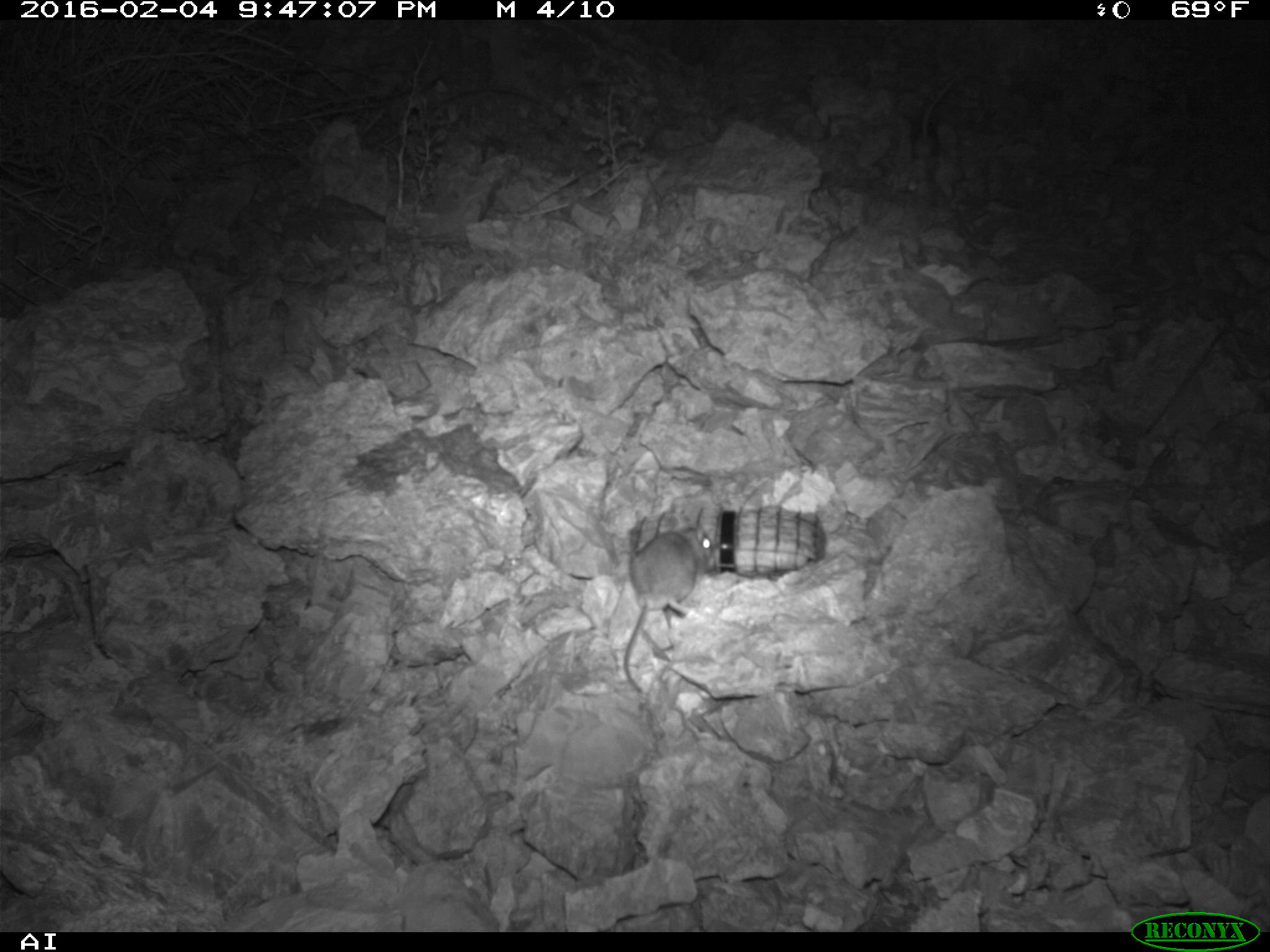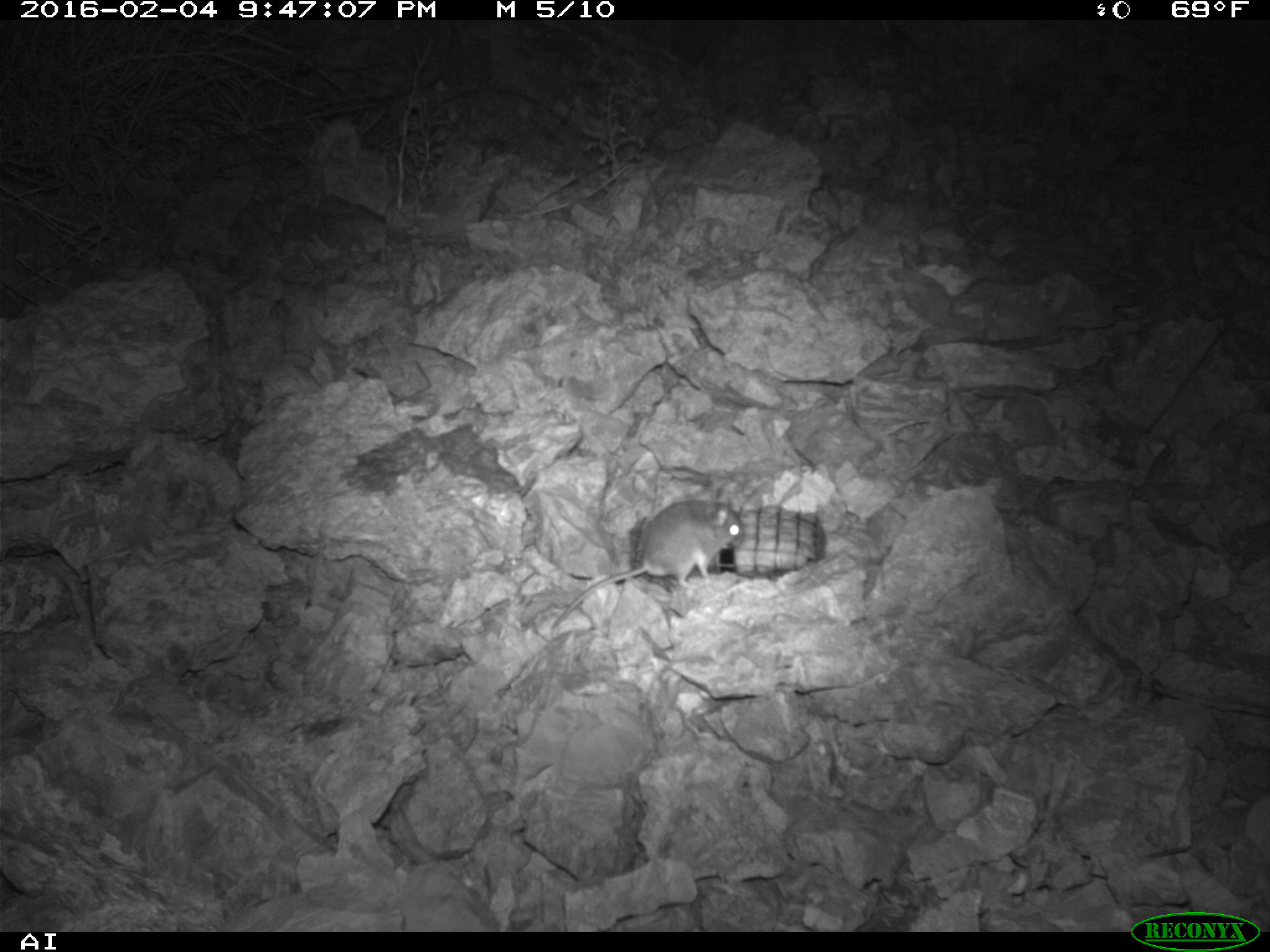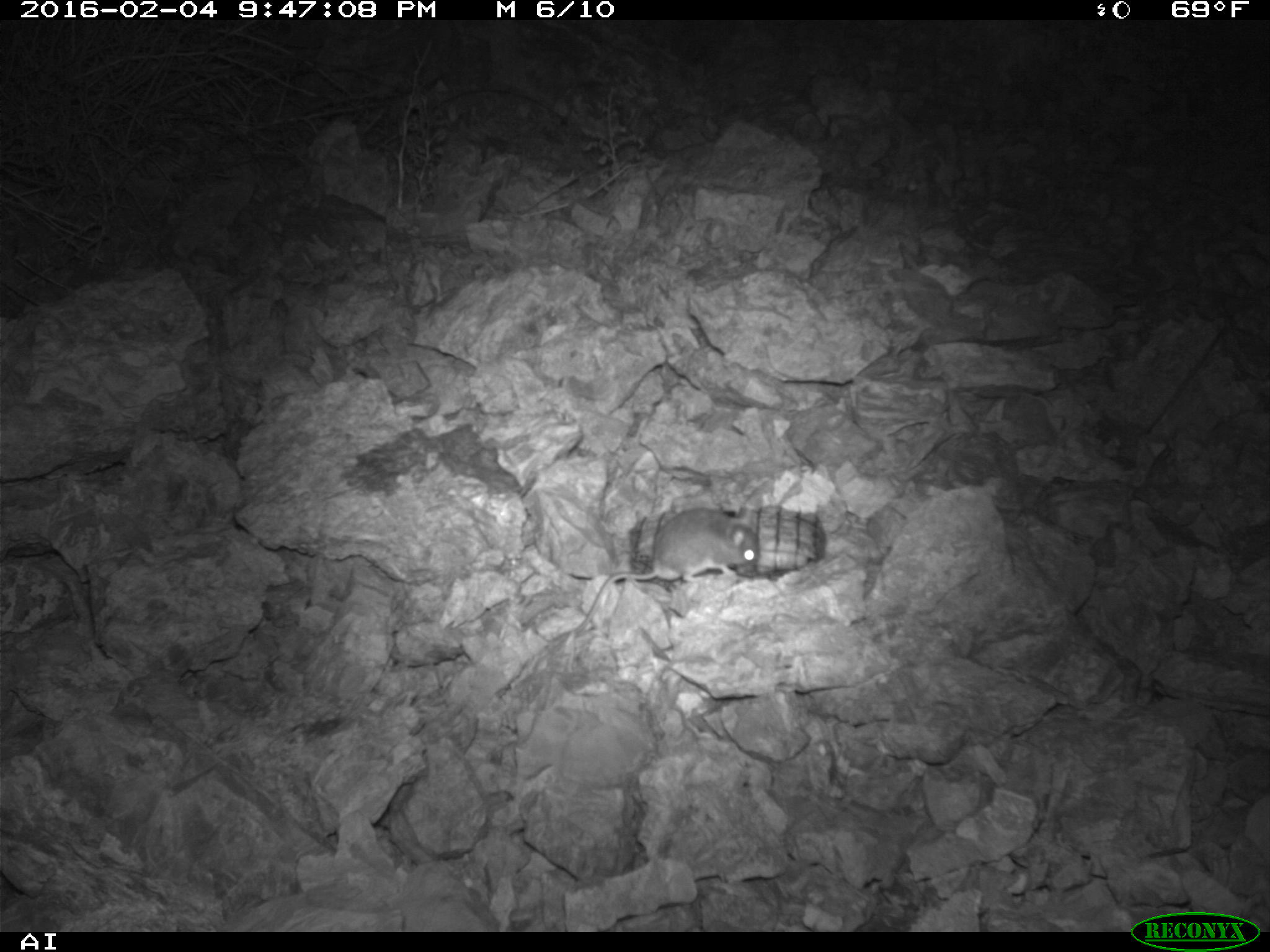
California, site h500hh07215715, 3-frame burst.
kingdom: Animalia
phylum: Chordata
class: Mammalia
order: Rodentia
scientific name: Rodentia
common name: rodent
Rodent (Rodentia).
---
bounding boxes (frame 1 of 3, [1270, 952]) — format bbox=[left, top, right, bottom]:
rodent: bbox=[622, 526, 711, 692]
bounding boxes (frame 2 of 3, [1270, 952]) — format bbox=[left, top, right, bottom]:
rodent: bbox=[551, 487, 744, 628]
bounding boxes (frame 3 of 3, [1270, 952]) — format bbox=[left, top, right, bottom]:
rodent: bbox=[575, 508, 758, 633]